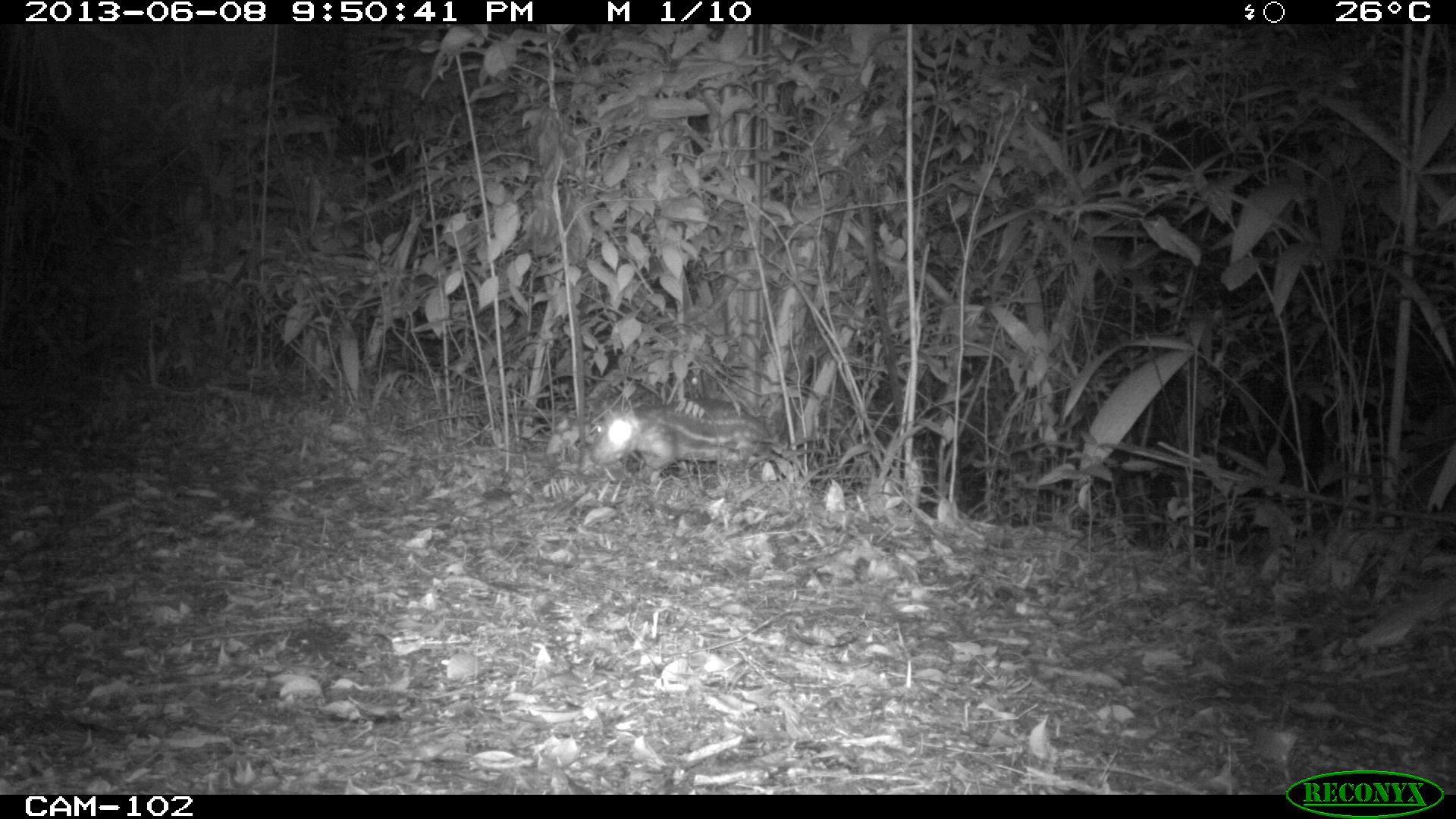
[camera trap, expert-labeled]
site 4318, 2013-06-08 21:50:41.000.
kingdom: Animalia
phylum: Chordata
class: Mammalia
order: Rodentia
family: Cuniculidae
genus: Cuniculus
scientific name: Cuniculus paca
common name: lowland paca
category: agouti paca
Agouti paca (lowland paca) (Cuniculus paca), count 1.